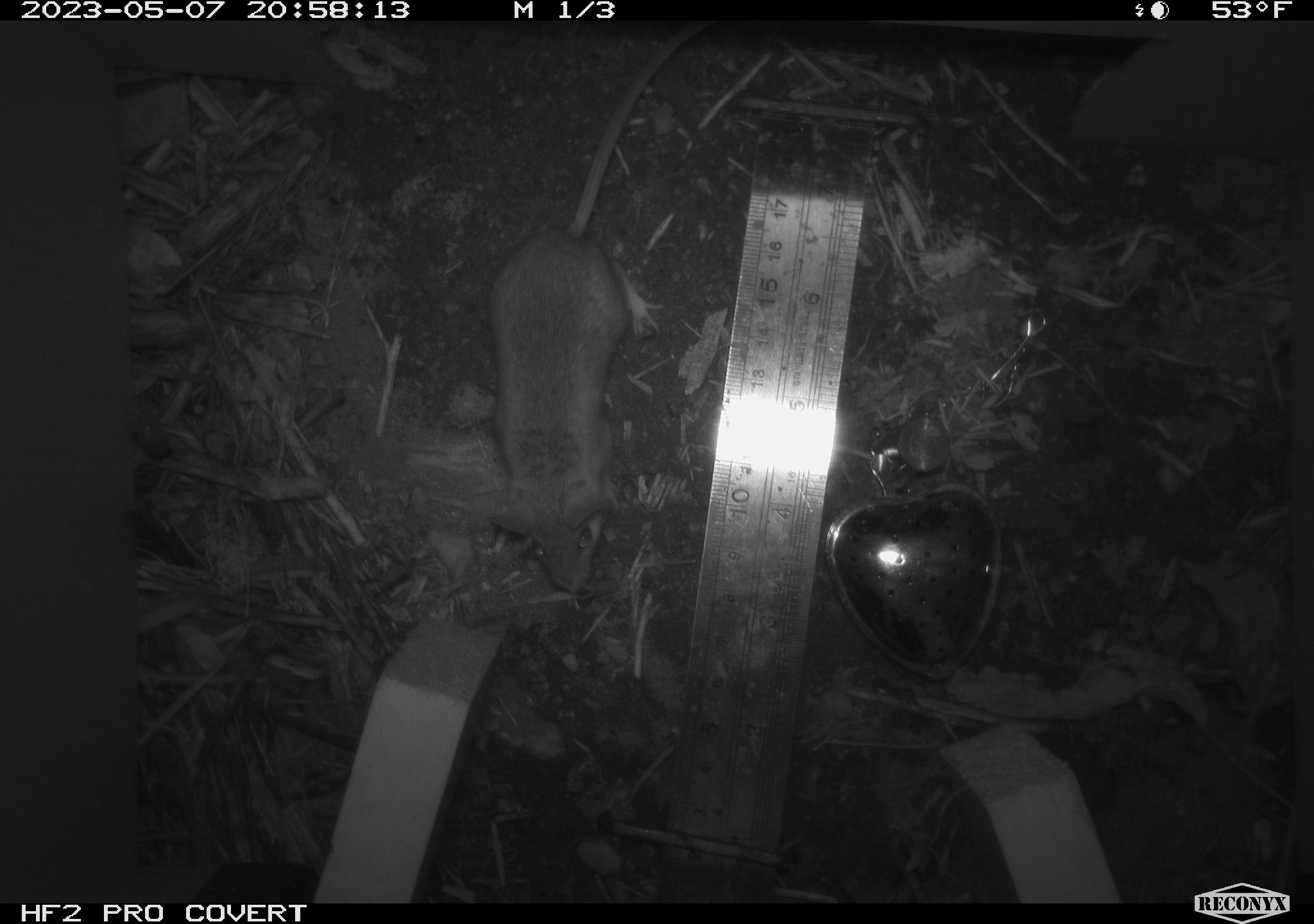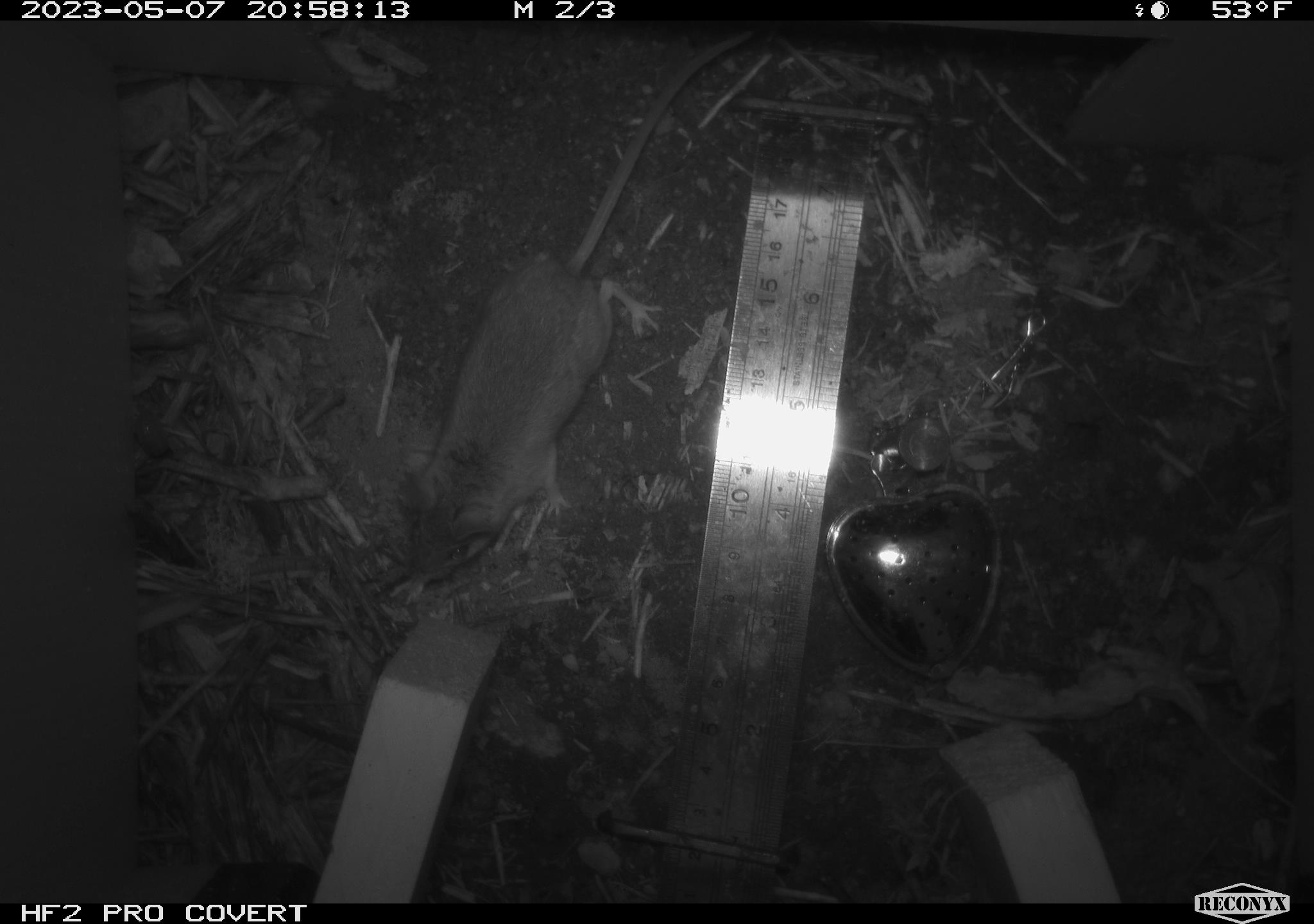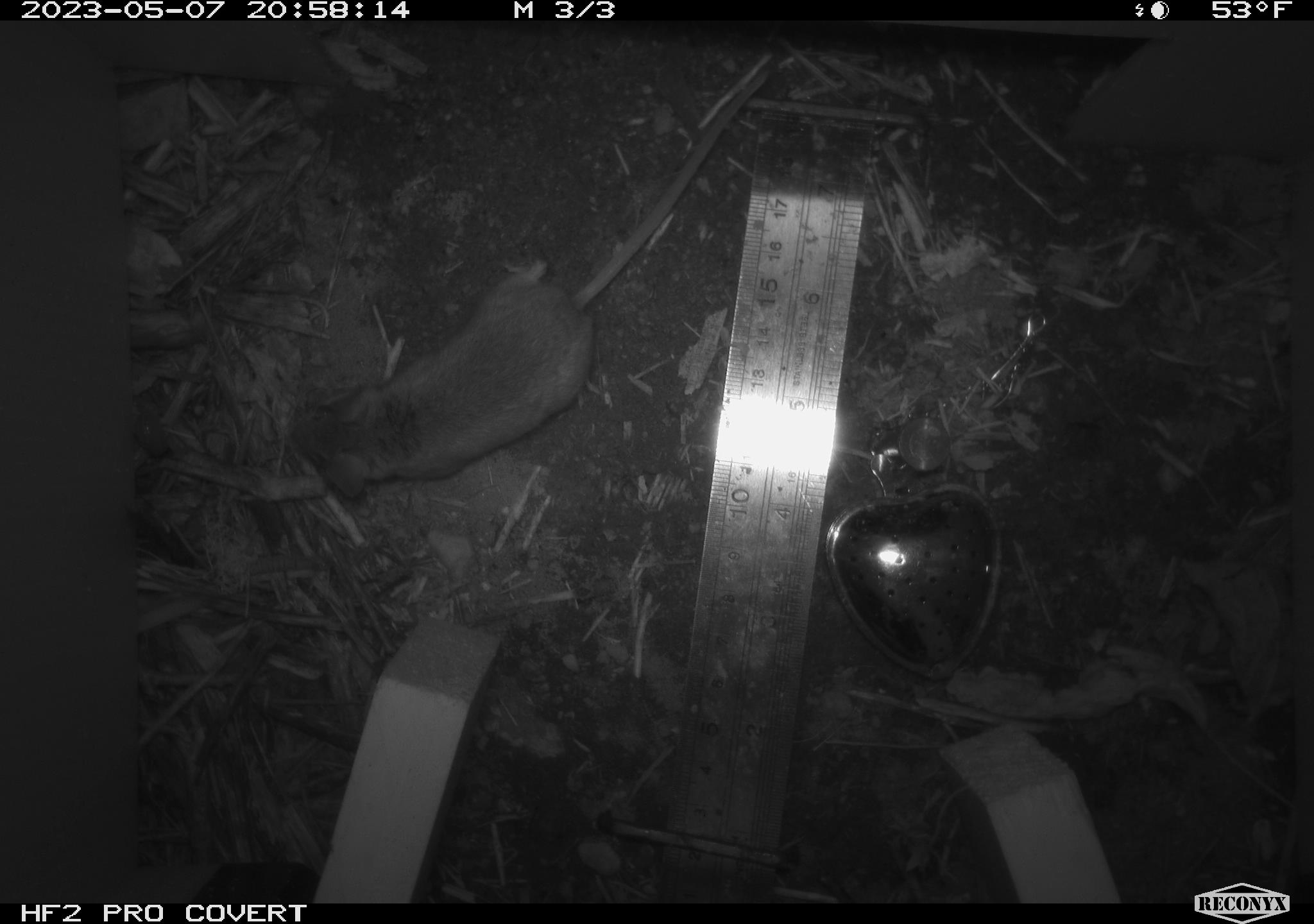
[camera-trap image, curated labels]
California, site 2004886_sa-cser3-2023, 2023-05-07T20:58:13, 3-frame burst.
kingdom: Animalia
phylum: Chordata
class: Mammalia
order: Rodentia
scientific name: Rodentia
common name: mouse species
Mouse species (Rodentia).